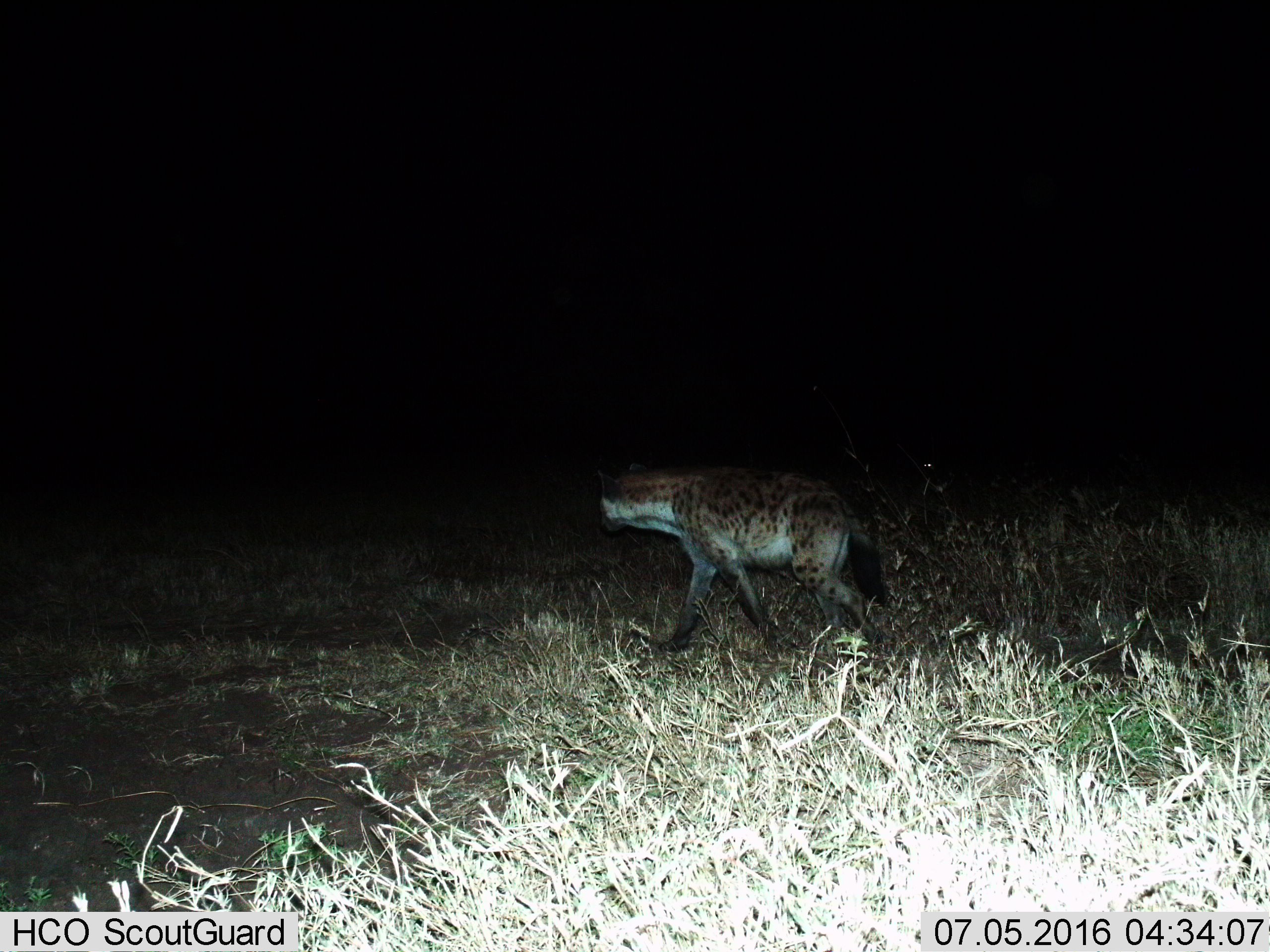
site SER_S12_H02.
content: unidentified animal